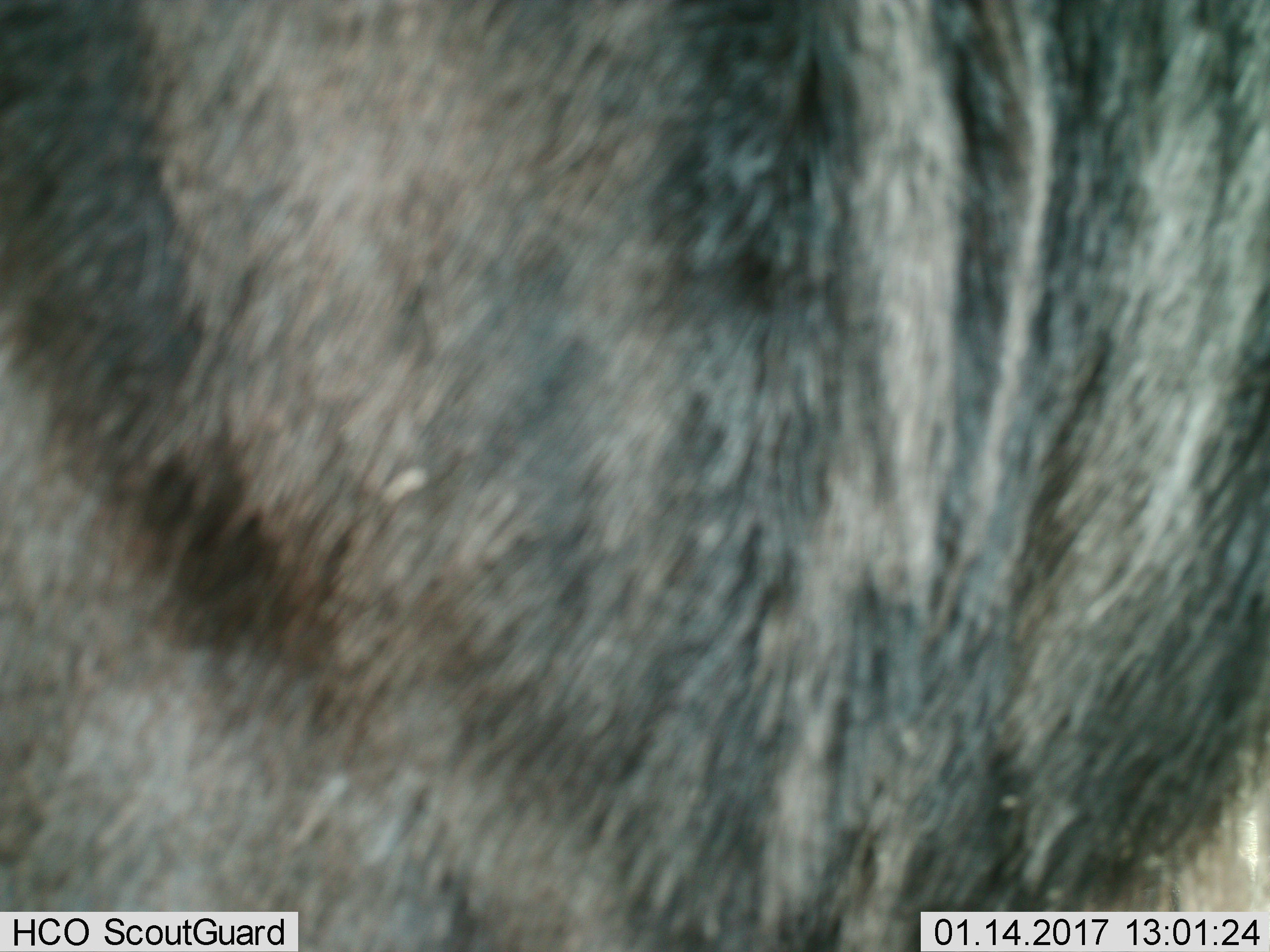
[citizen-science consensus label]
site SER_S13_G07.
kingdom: Animalia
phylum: Chordata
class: Mammalia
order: Artiodactyla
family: Bovidae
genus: Connochaetes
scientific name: Connochaetes taurinus taurinus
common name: blue wildebeest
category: wildebeestblue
Wildebeestblue (blue wildebeest) (Connochaetes taurinus taurinus), count 1. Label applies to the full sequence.